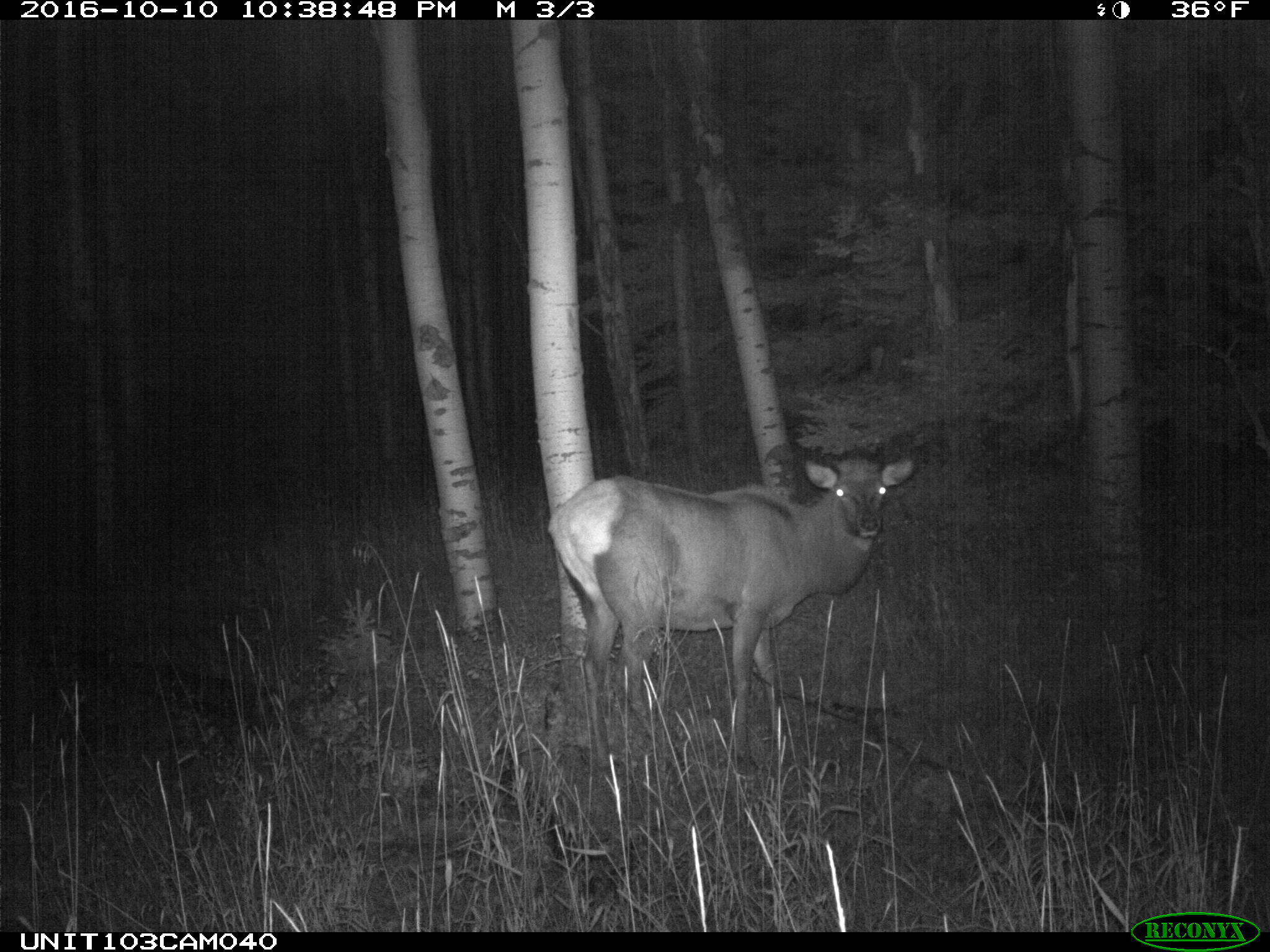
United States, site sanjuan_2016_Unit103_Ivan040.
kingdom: Animalia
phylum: Chordata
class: Mammalia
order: Artiodactyla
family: Cervidae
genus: Cervus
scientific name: Cervus elaphus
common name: red deer